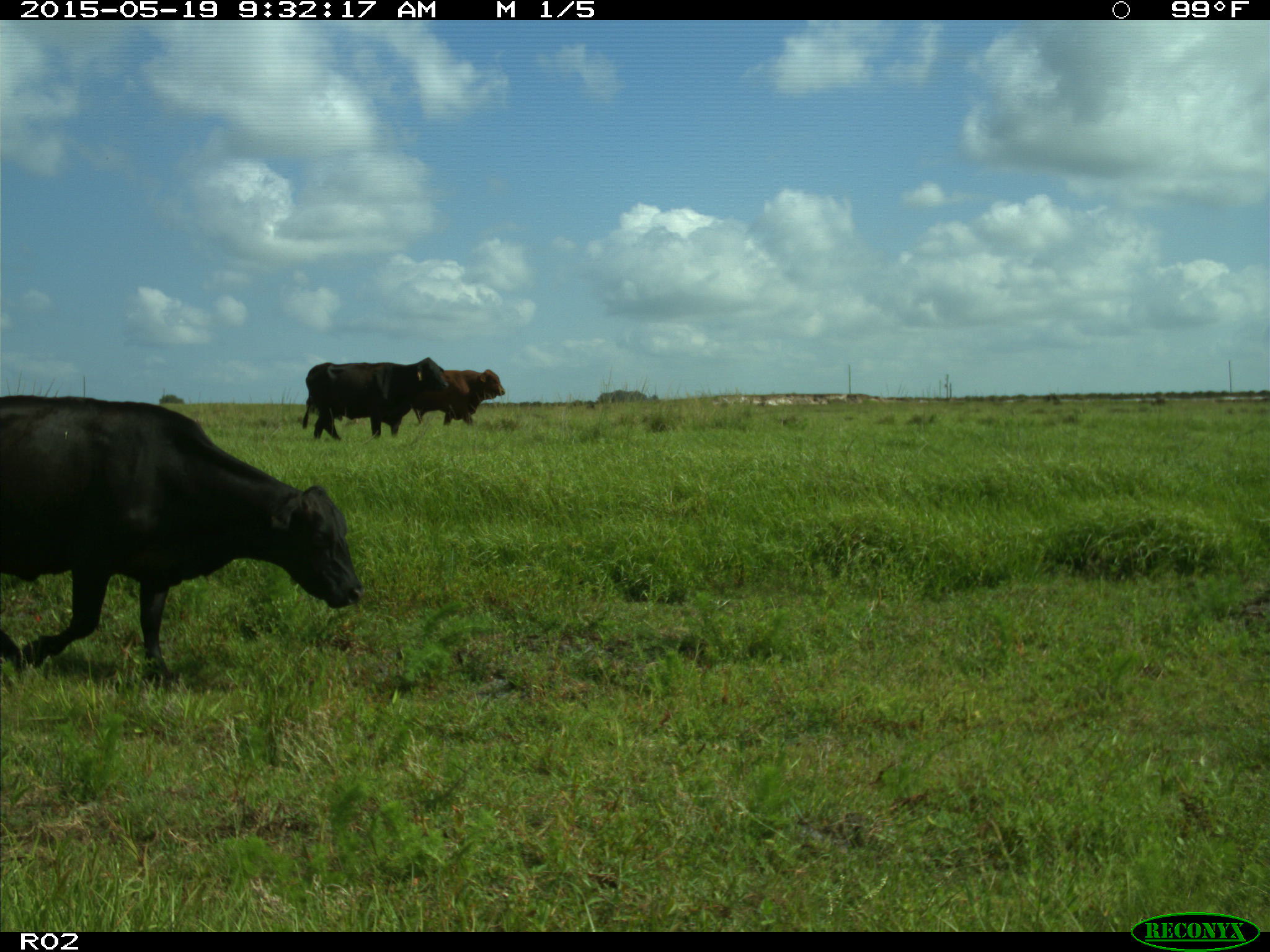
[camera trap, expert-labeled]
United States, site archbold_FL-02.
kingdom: Animalia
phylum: Chordata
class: Mammalia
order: Artiodactyla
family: Bovidae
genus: Bos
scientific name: Bos taurus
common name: domestic cow